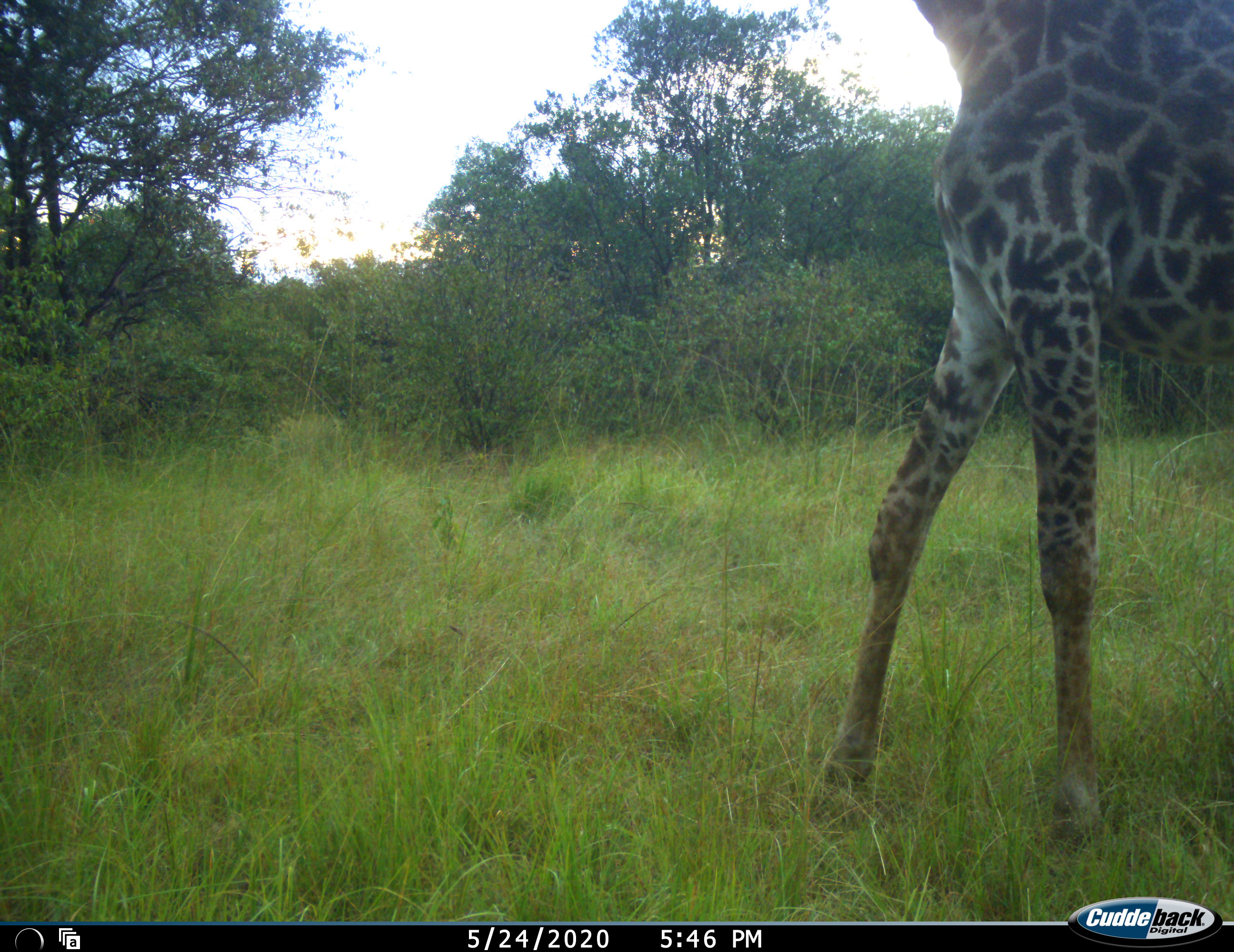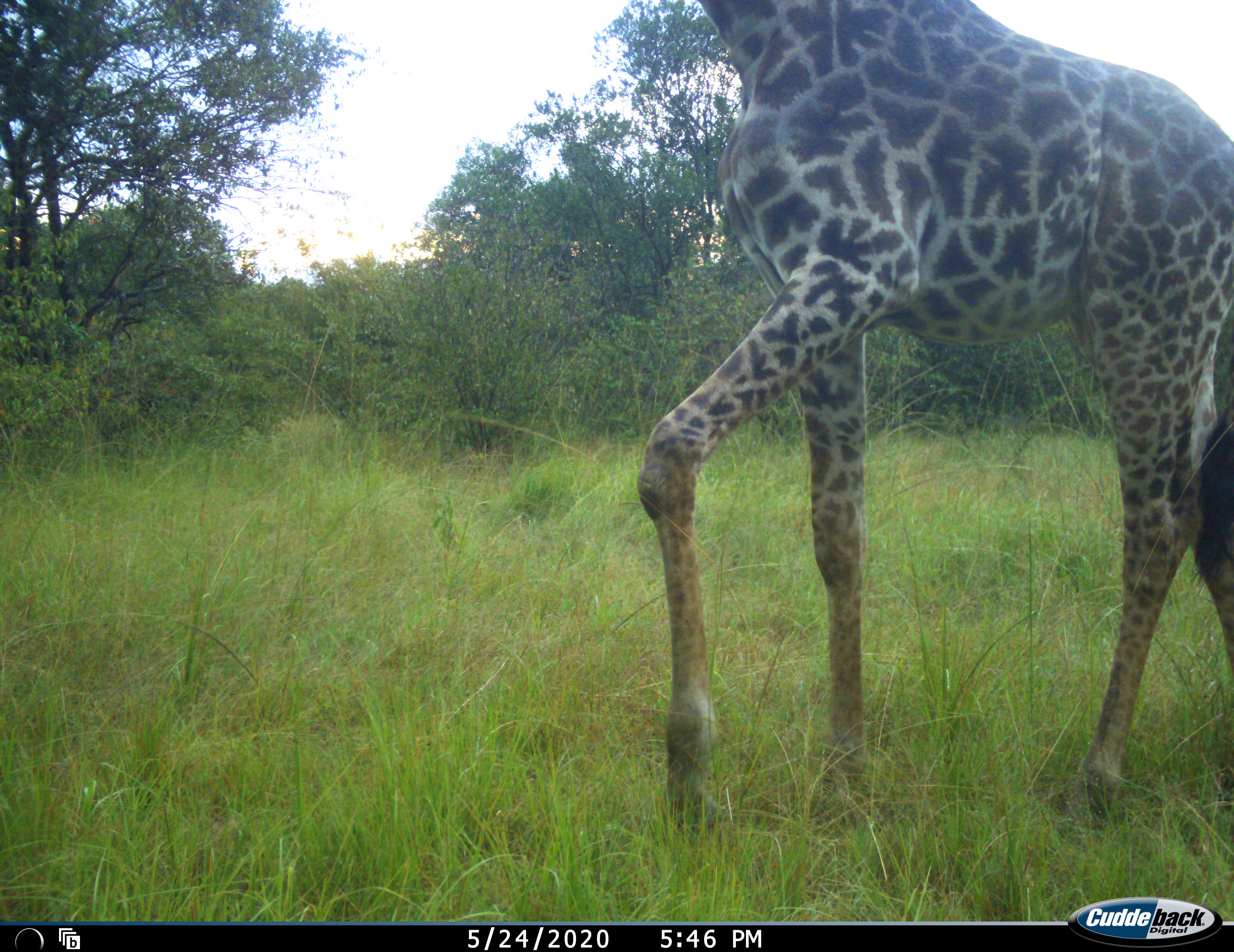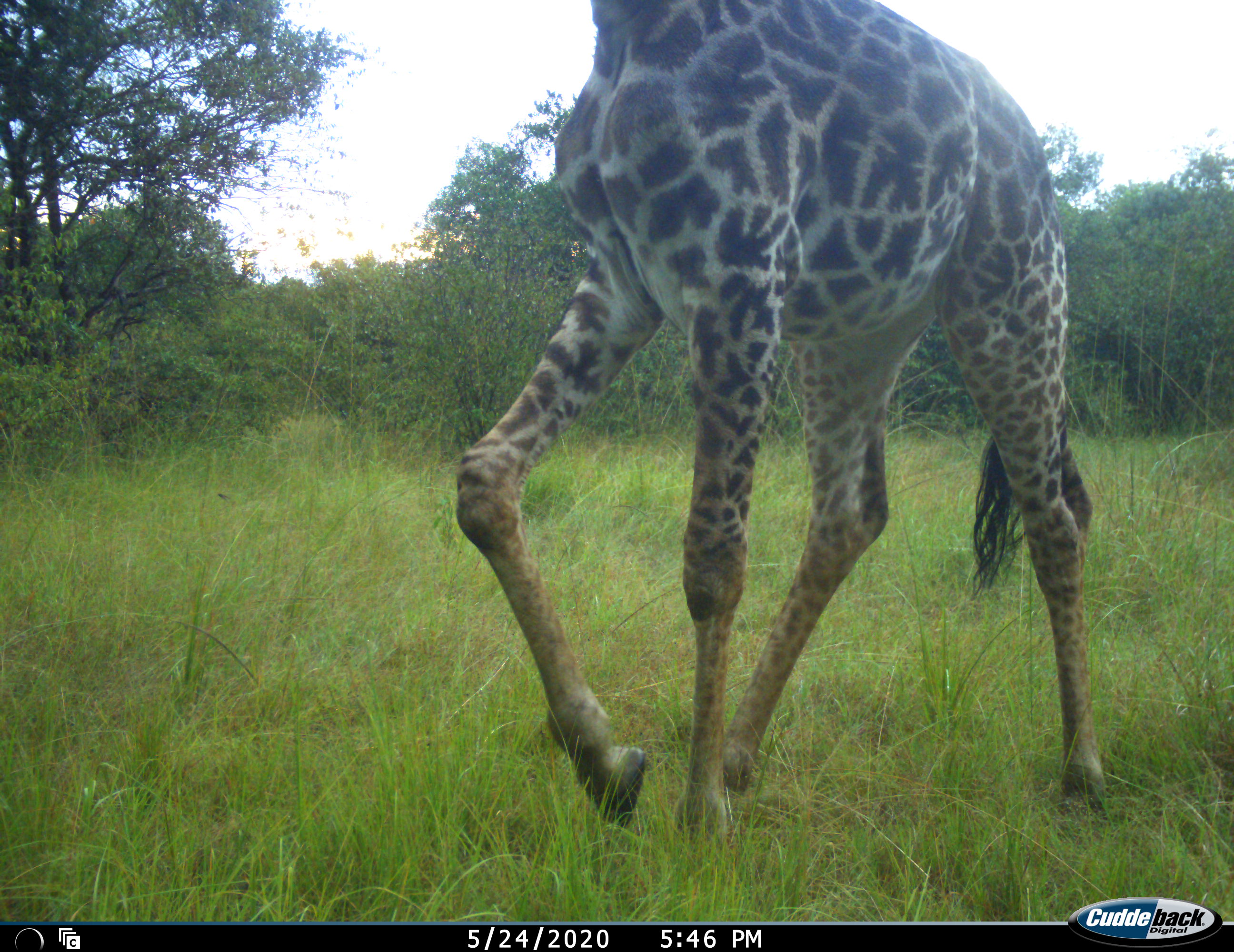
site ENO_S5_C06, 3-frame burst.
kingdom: Animalia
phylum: Chordata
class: Mammalia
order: Artiodactyla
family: Giraffidae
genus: Giraffa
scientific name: Giraffa camelopardalis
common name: giraffe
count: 1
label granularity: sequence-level